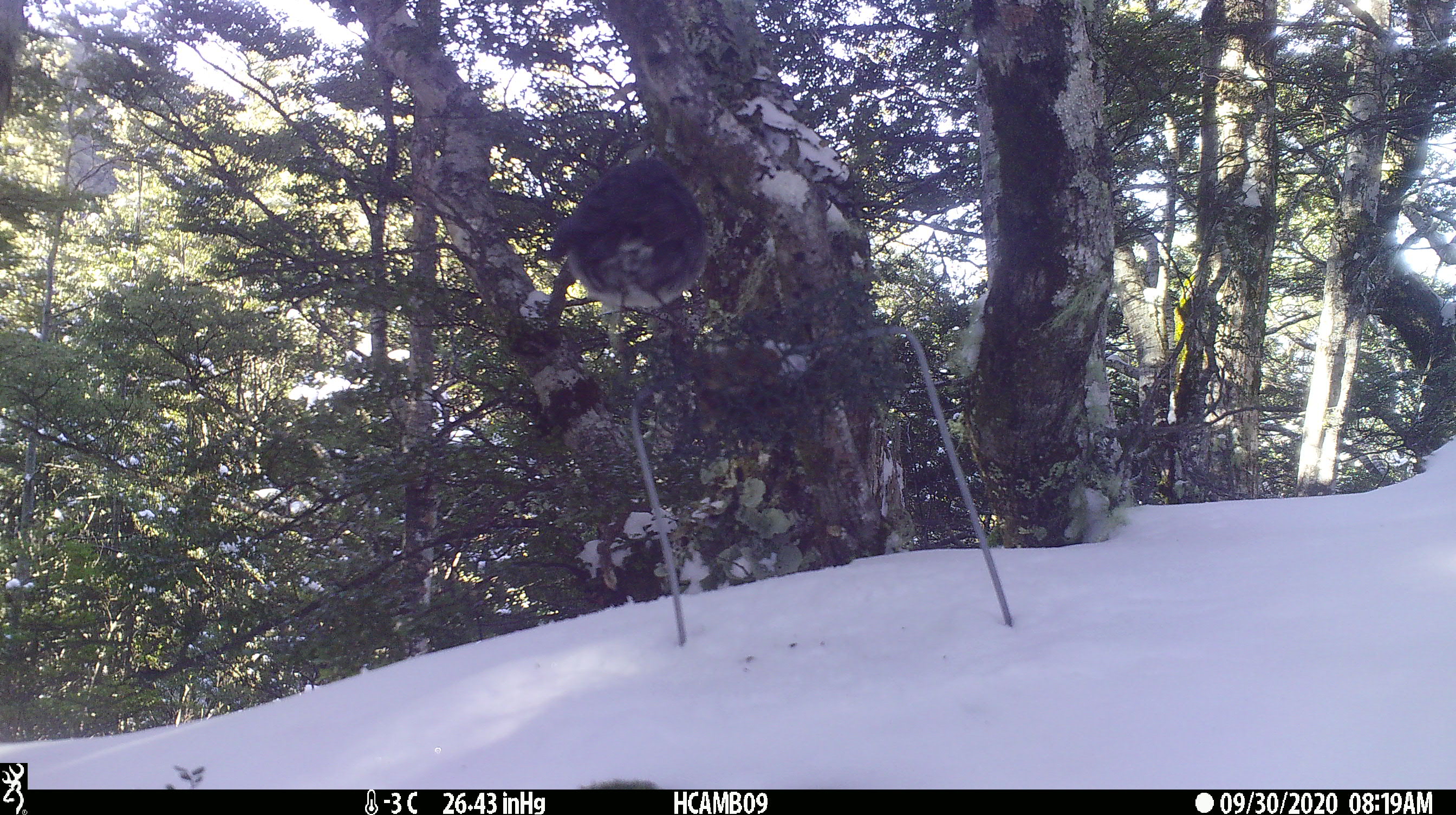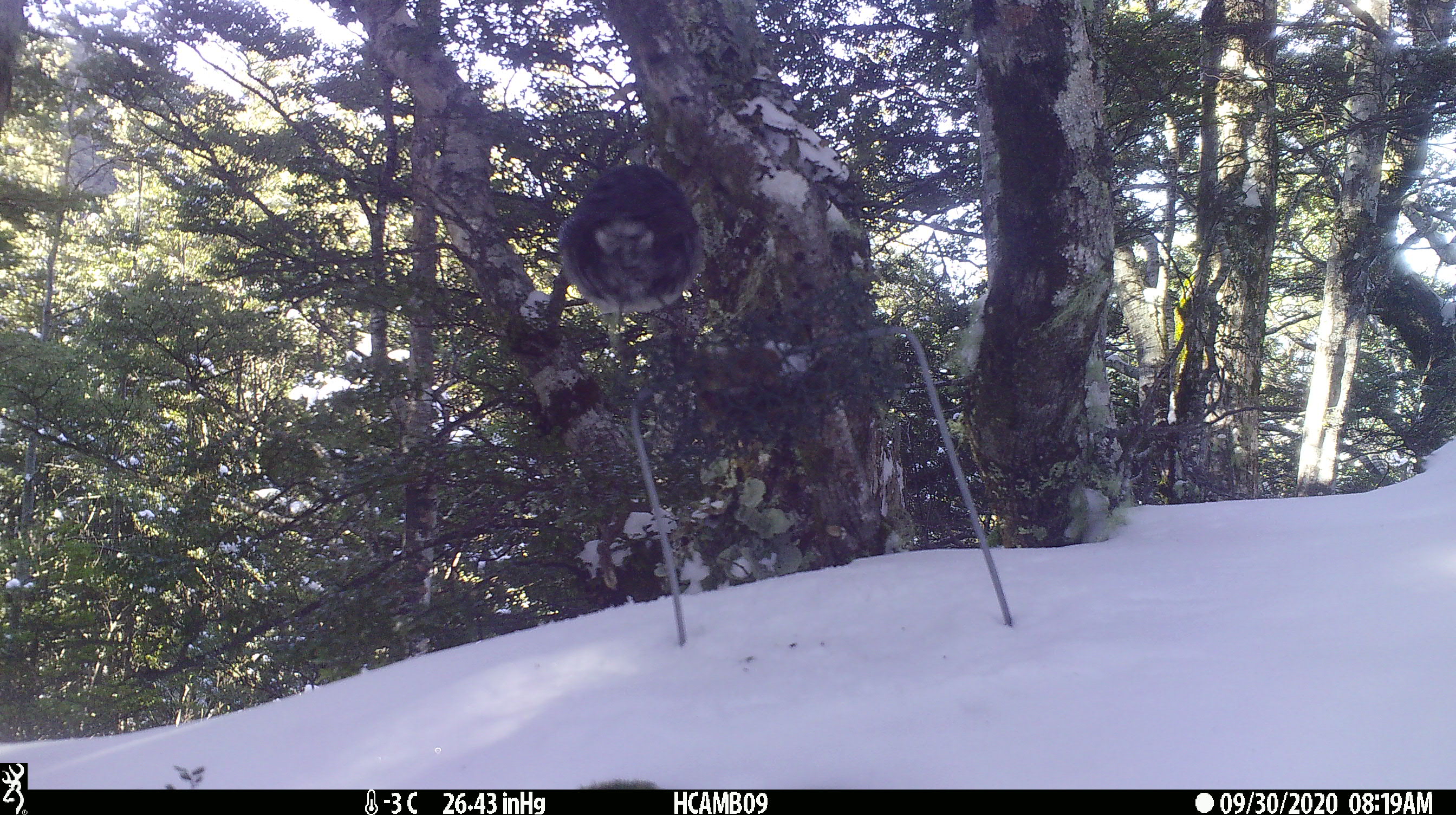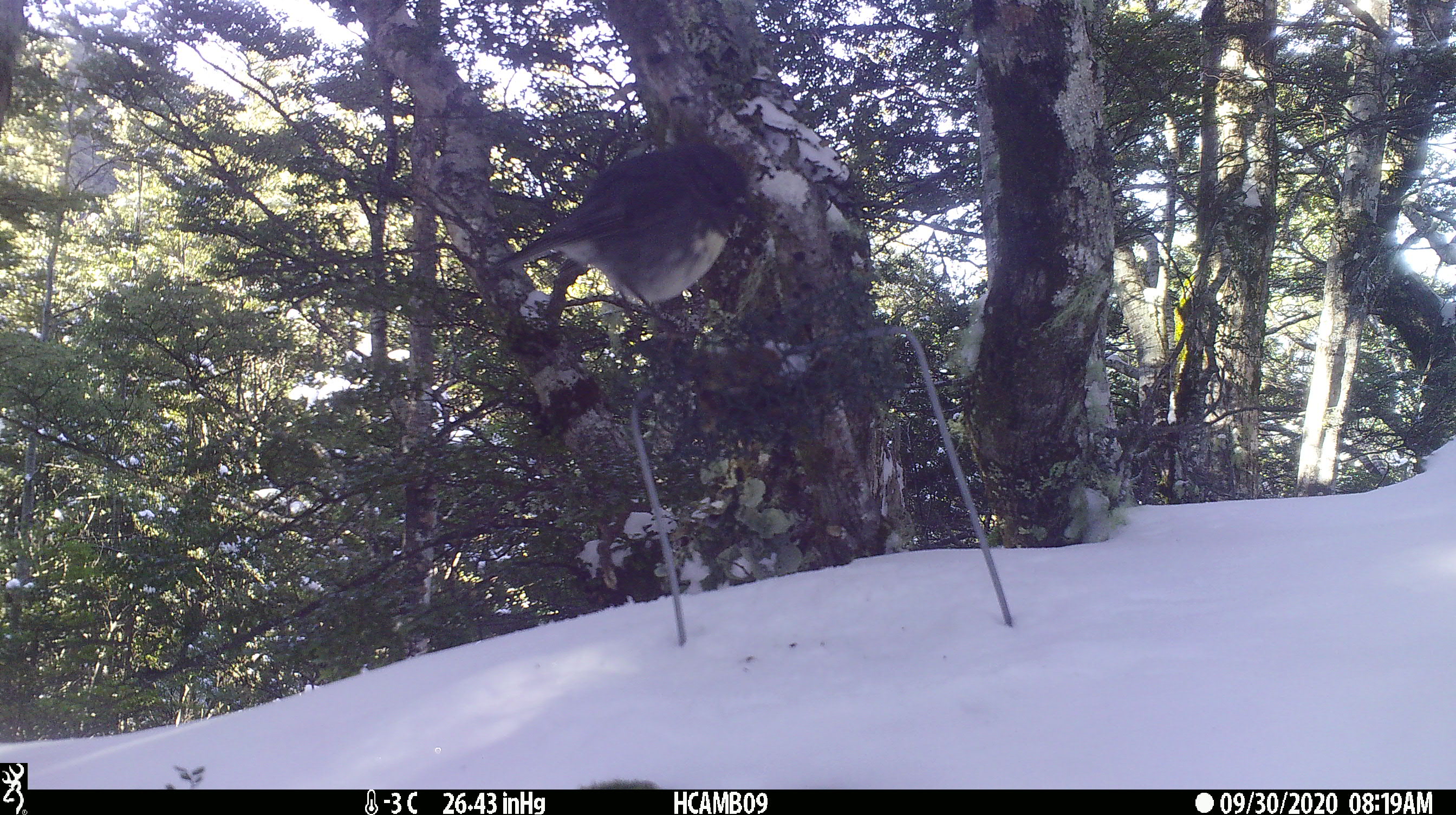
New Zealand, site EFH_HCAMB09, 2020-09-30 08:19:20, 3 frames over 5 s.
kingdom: Animalia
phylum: Chordata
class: Aves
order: Passeriformes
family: Petroicidae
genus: Petroica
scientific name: Petroica australis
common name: new zealand robin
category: robin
Robin (new zealand robin) (Petroica australis).